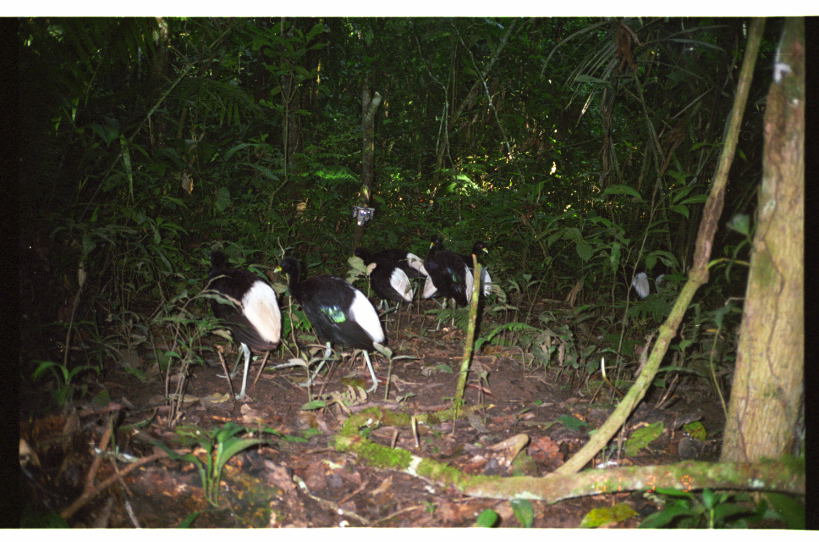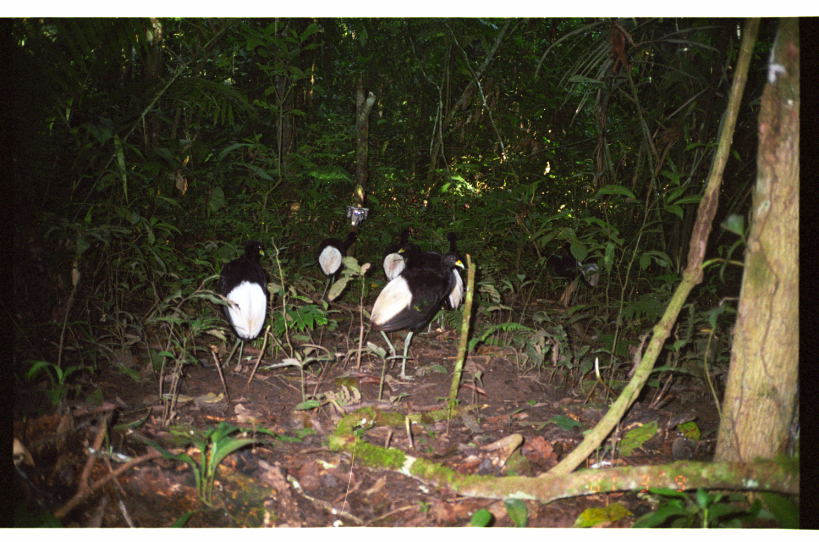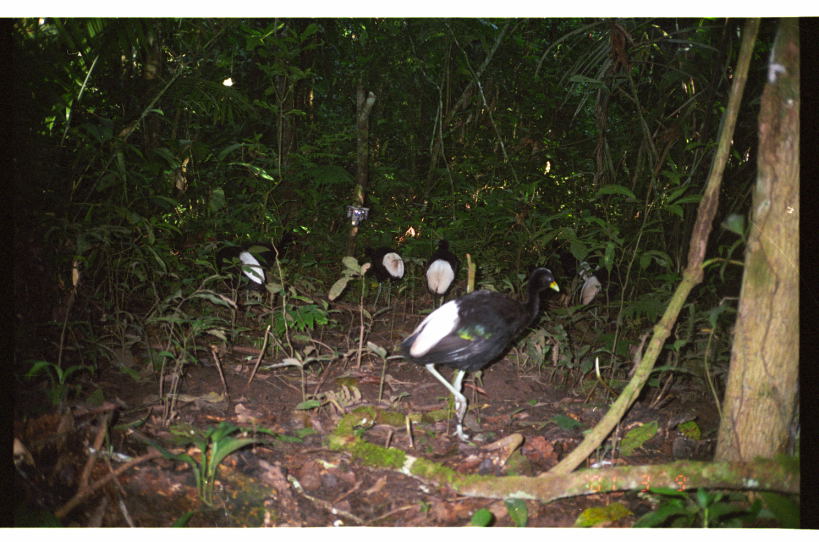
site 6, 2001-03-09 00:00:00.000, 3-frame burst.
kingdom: Animalia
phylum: Chordata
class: Aves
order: Gruiformes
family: Psophiidae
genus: Psophia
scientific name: Psophia leucoptera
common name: pale-winged trumpeter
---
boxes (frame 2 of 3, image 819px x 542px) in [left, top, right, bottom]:
psophia leucoptera: [368, 253, 465, 381]; [214, 240, 270, 372]; [398, 241, 464, 336]; [314, 231, 361, 302]; [557, 238, 601, 305]; [381, 229, 421, 282]; [442, 230, 468, 269]